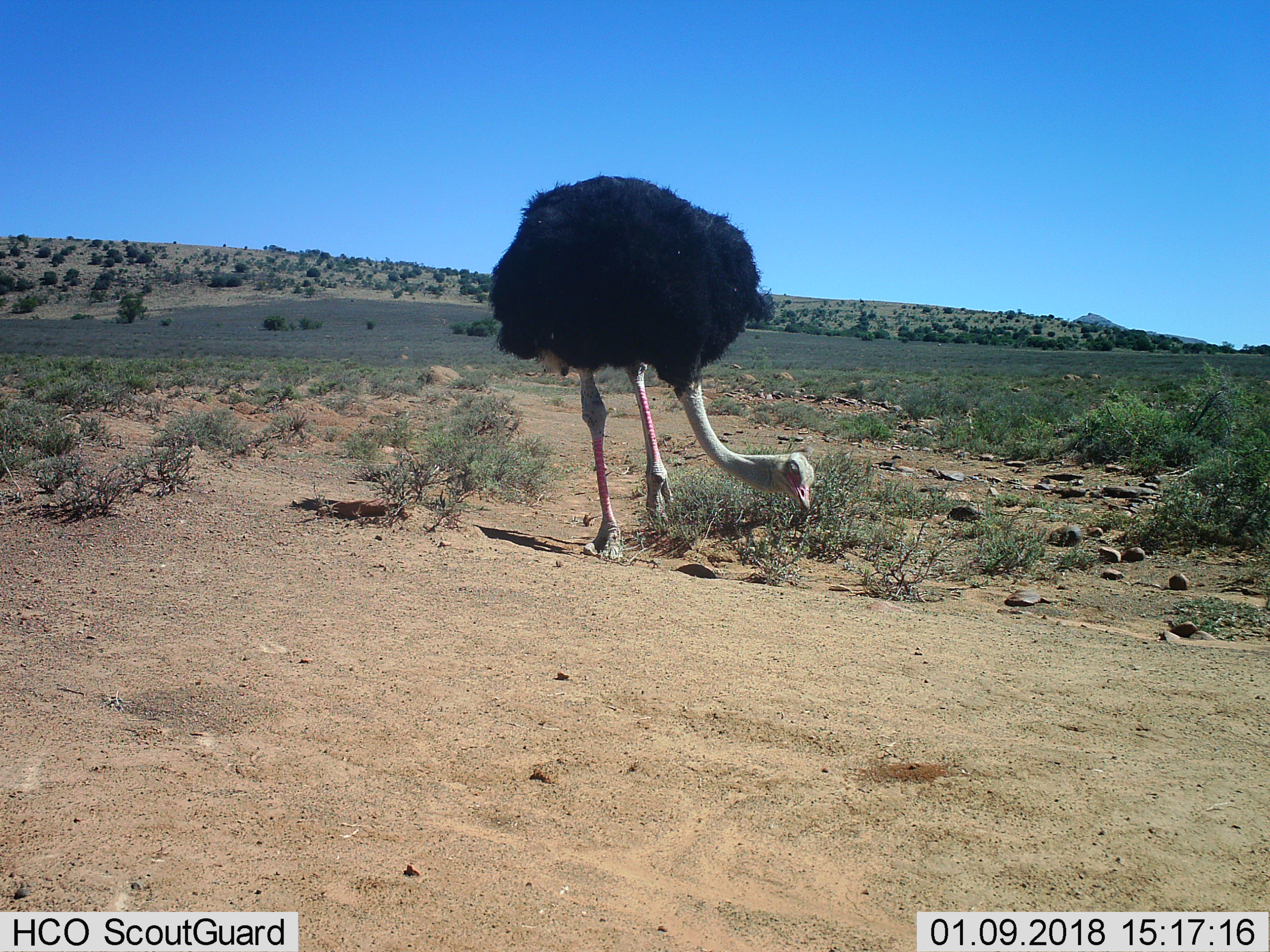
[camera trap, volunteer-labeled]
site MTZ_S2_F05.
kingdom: Animalia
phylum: Chordata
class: Aves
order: Struthioniformes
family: Struthionidae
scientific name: Struthionidae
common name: ostrich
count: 1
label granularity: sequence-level